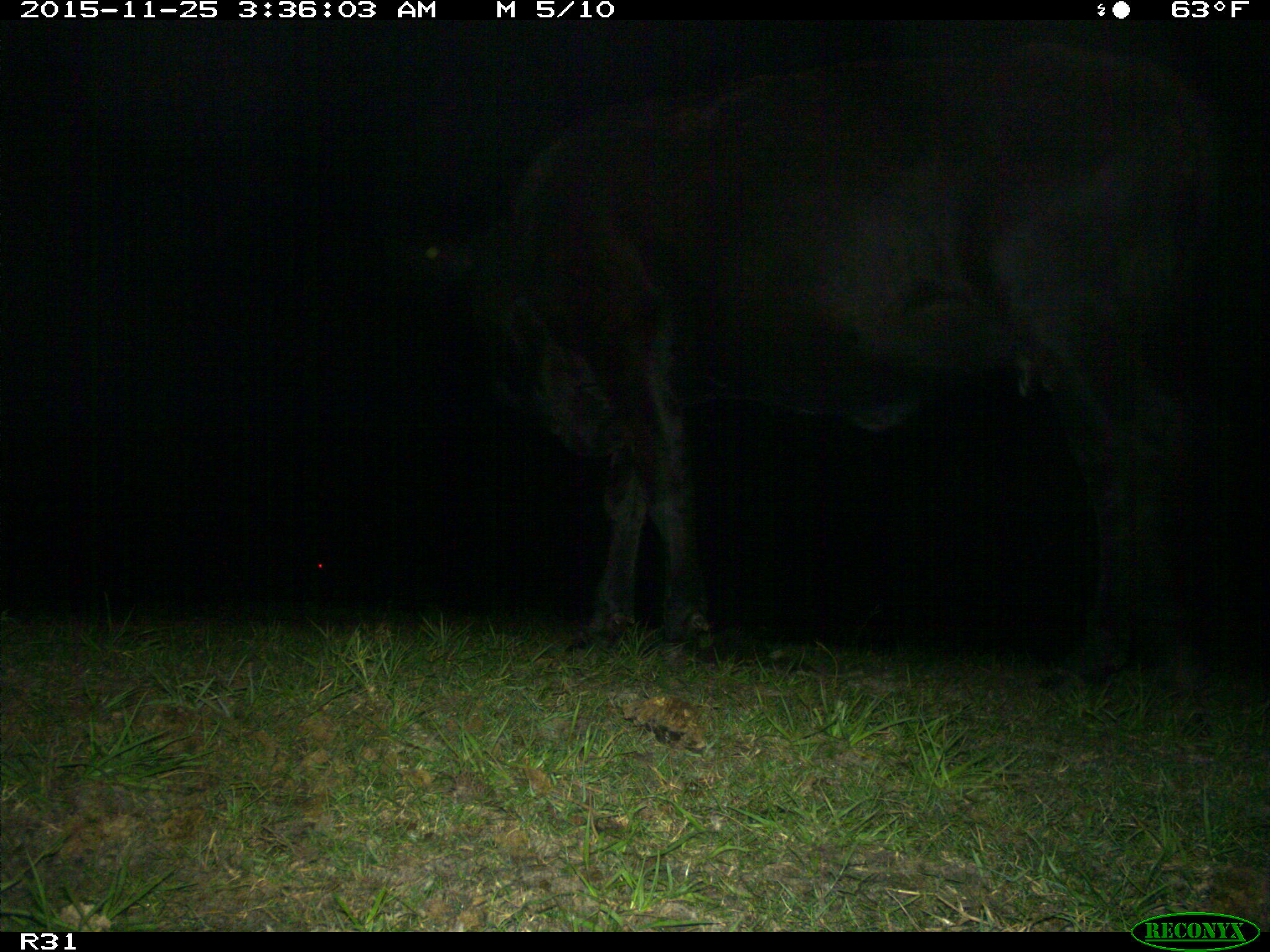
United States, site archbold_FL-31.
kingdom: Animalia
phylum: Chordata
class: Mammalia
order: Artiodactyla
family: Bovidae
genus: Bos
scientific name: Bos taurus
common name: domestic cow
Bos taurus (domestic cow).